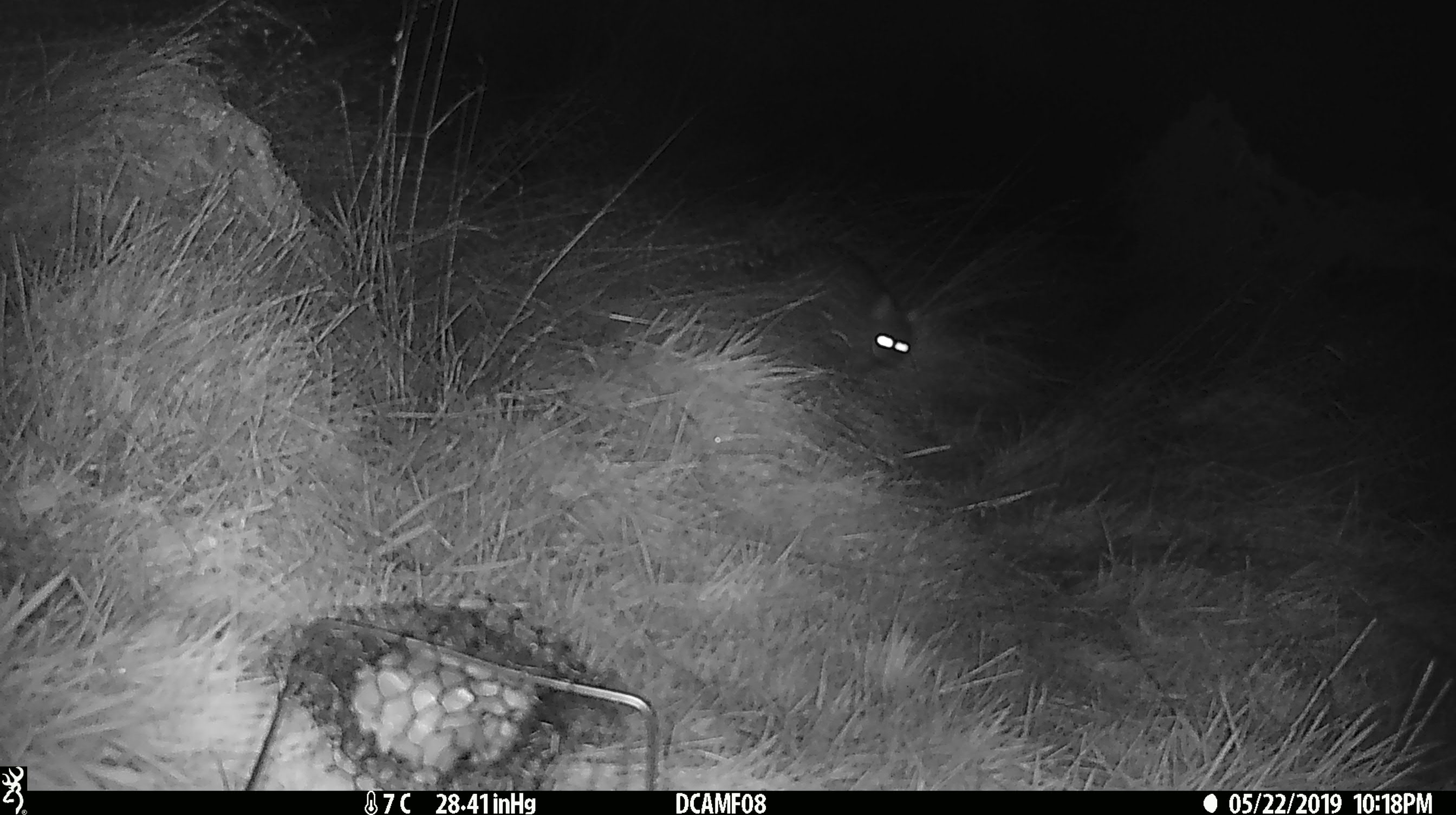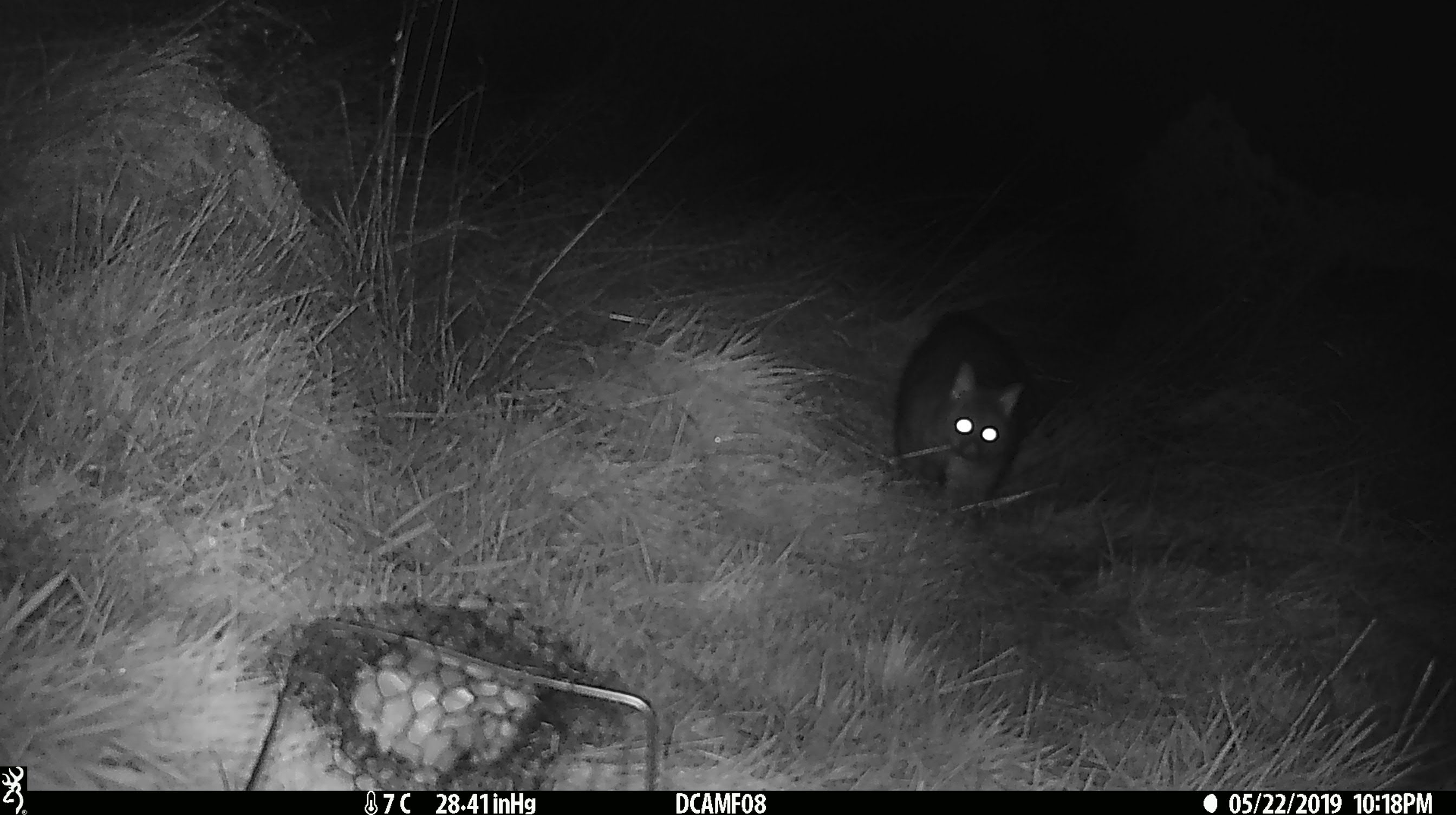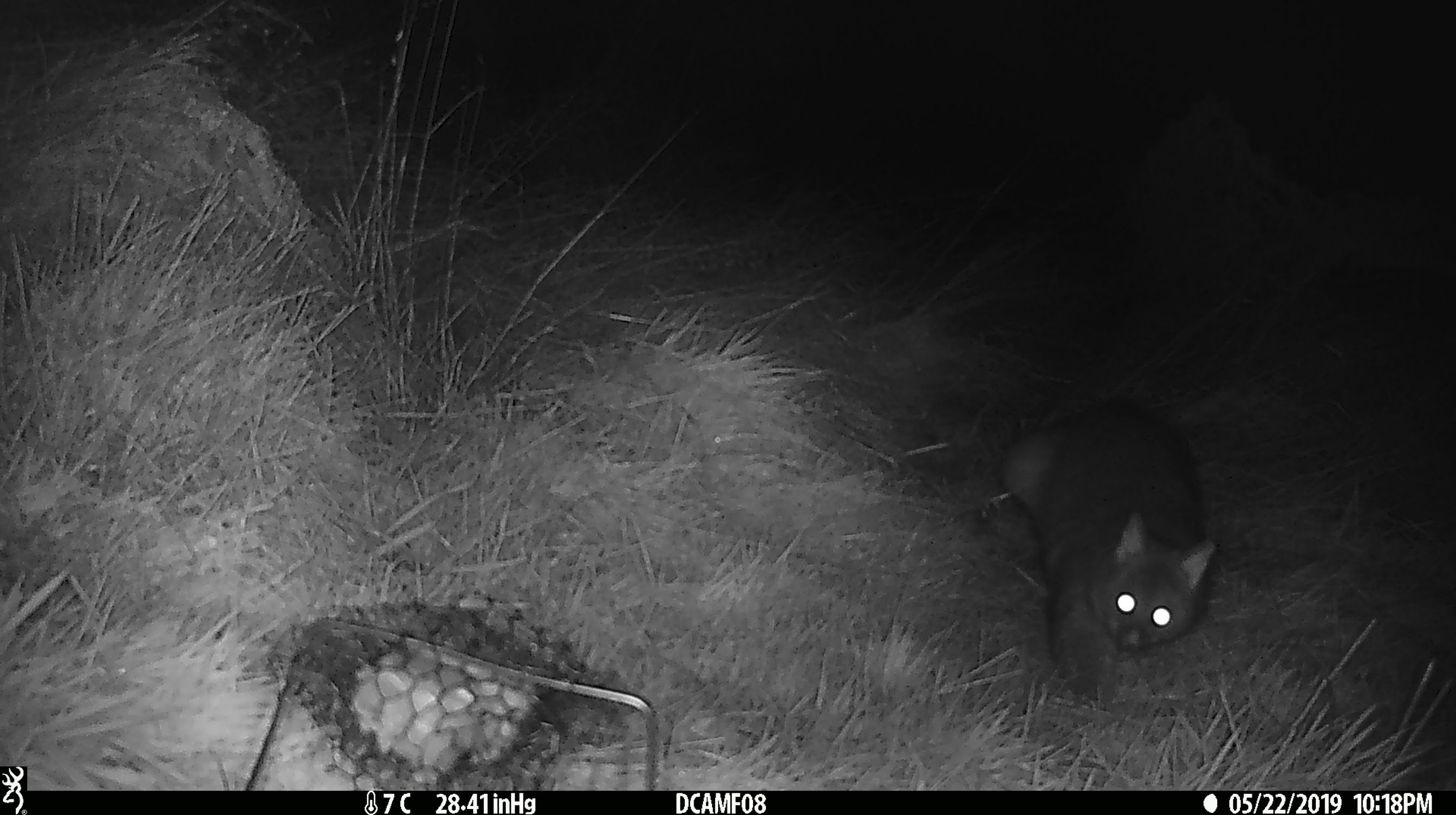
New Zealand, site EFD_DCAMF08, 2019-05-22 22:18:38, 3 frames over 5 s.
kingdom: Animalia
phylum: Chordata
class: Mammalia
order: Diprotodontia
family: Phalangeridae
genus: Trichosurus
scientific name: Trichosurus vulpecula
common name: common brushtail possum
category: possum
Possum (common brushtail possum) (Trichosurus vulpecula).